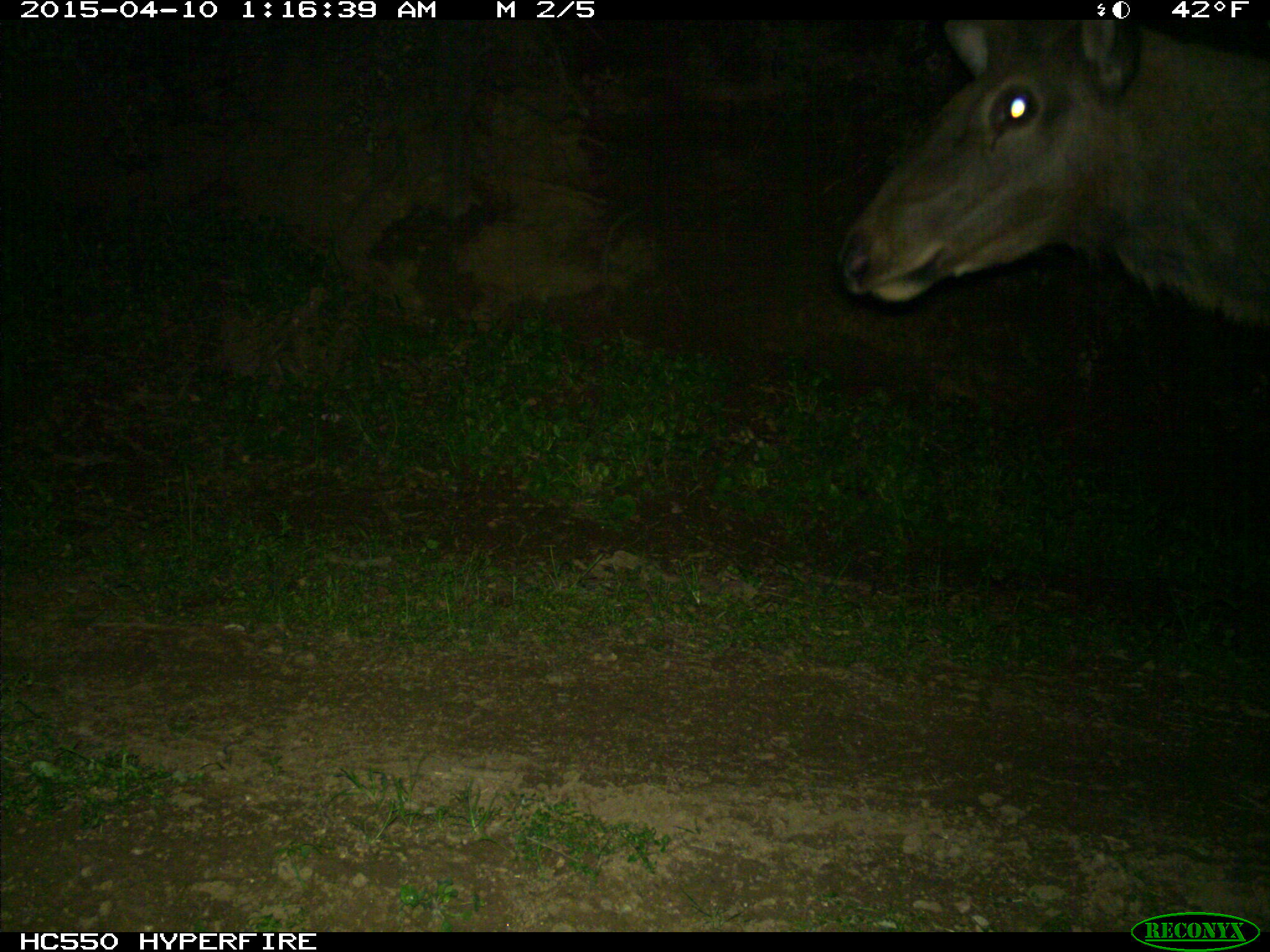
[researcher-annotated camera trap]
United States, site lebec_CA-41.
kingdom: Animalia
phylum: Chordata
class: Mammalia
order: Artiodactyla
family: Cervidae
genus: Cervus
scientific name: Cervus canadensis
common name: elk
Cervus canadensis (elk).